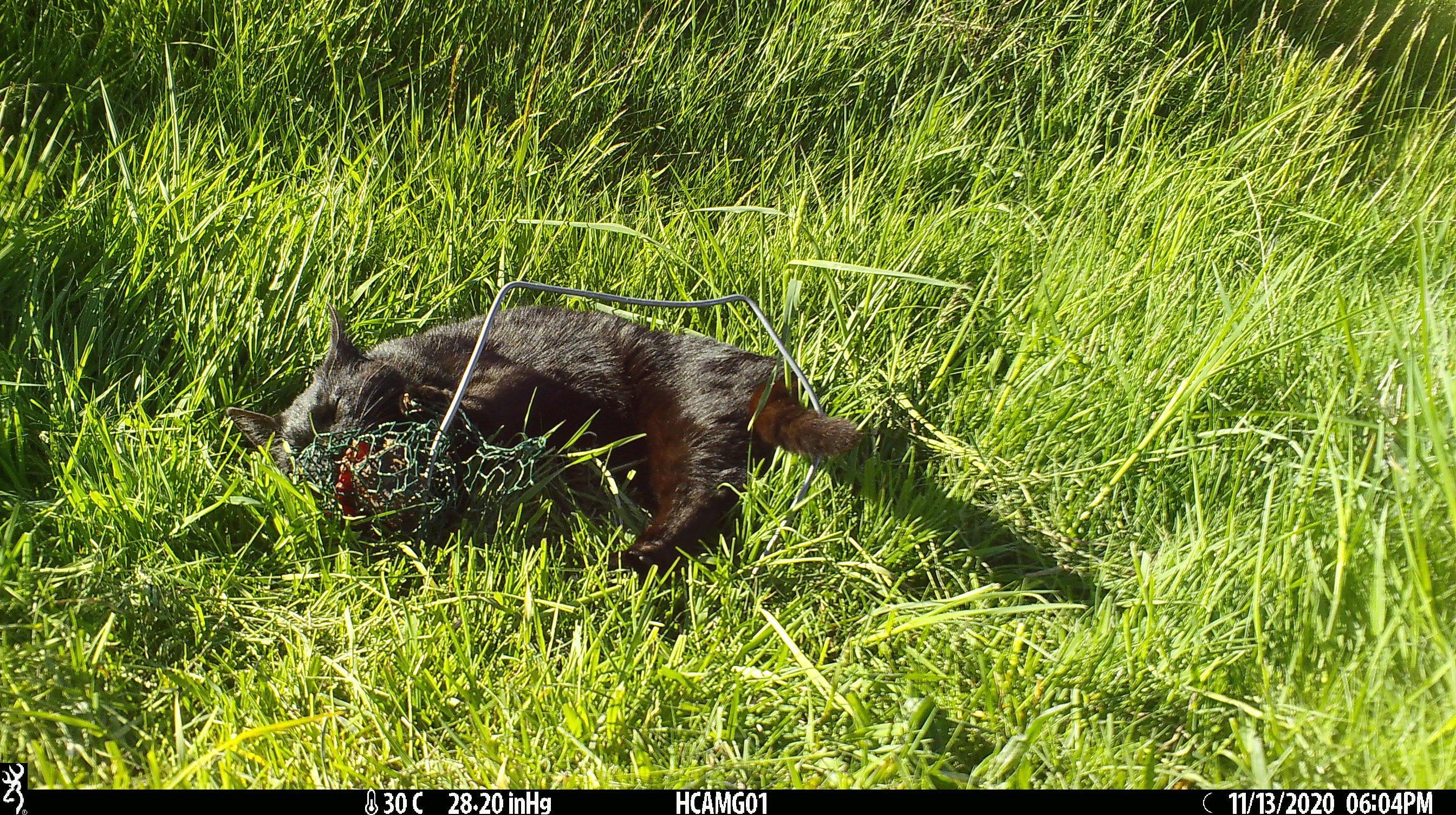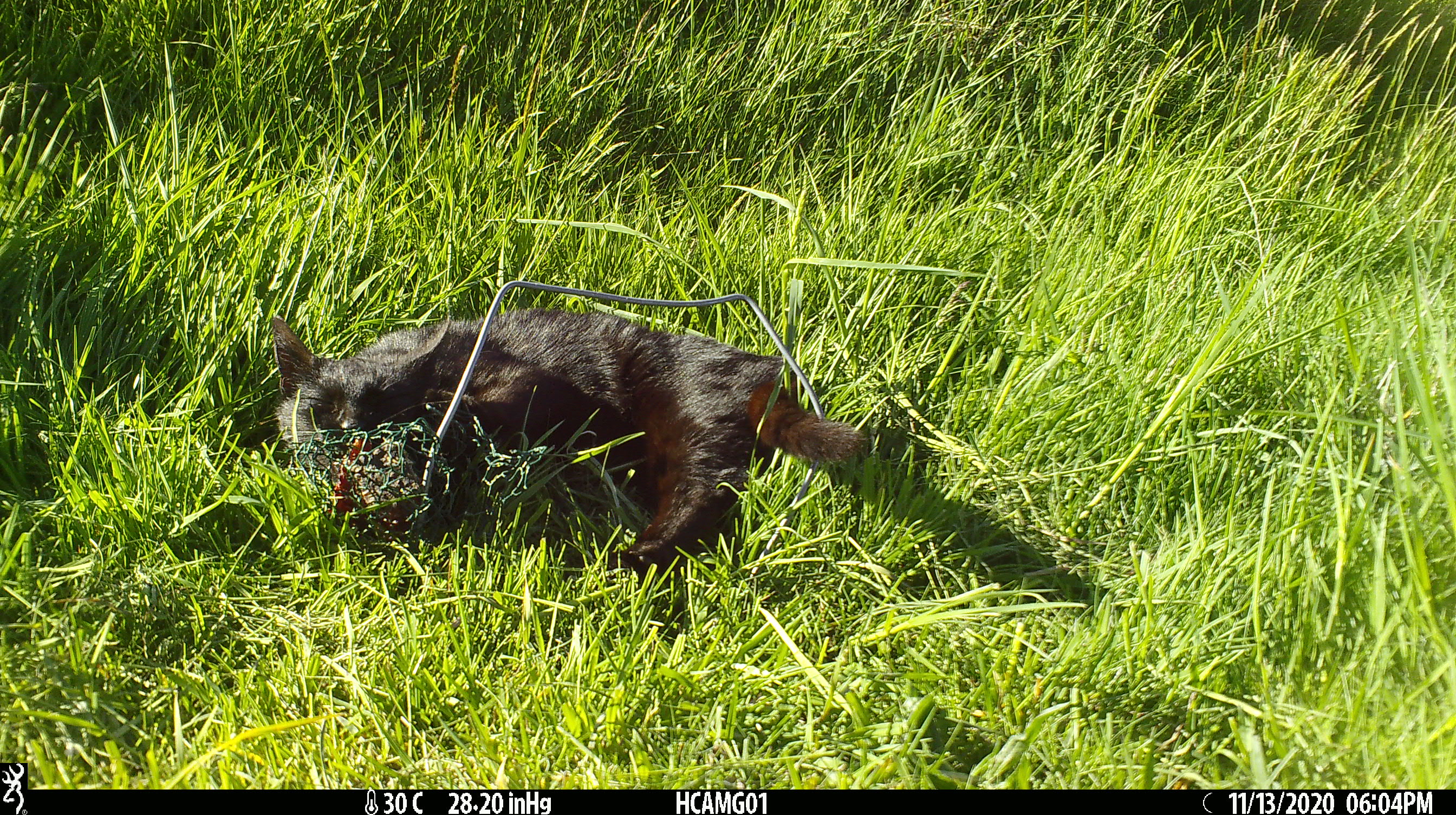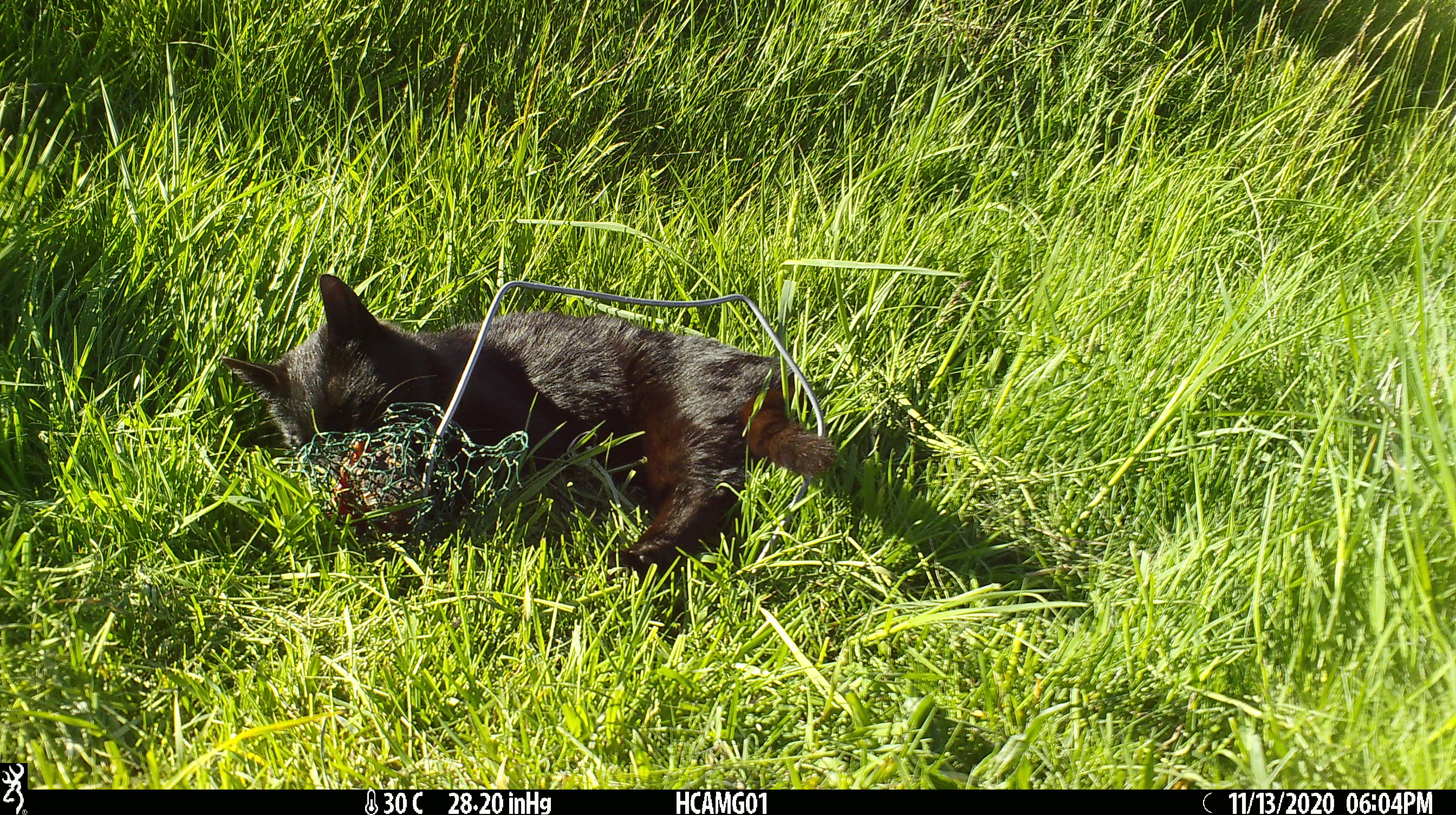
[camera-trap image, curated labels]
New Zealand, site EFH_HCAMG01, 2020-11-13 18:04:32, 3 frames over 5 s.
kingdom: Animalia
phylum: Chordata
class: Mammalia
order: Carnivora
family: Felidae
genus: Felis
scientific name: Felis catus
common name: domestic cat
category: cat